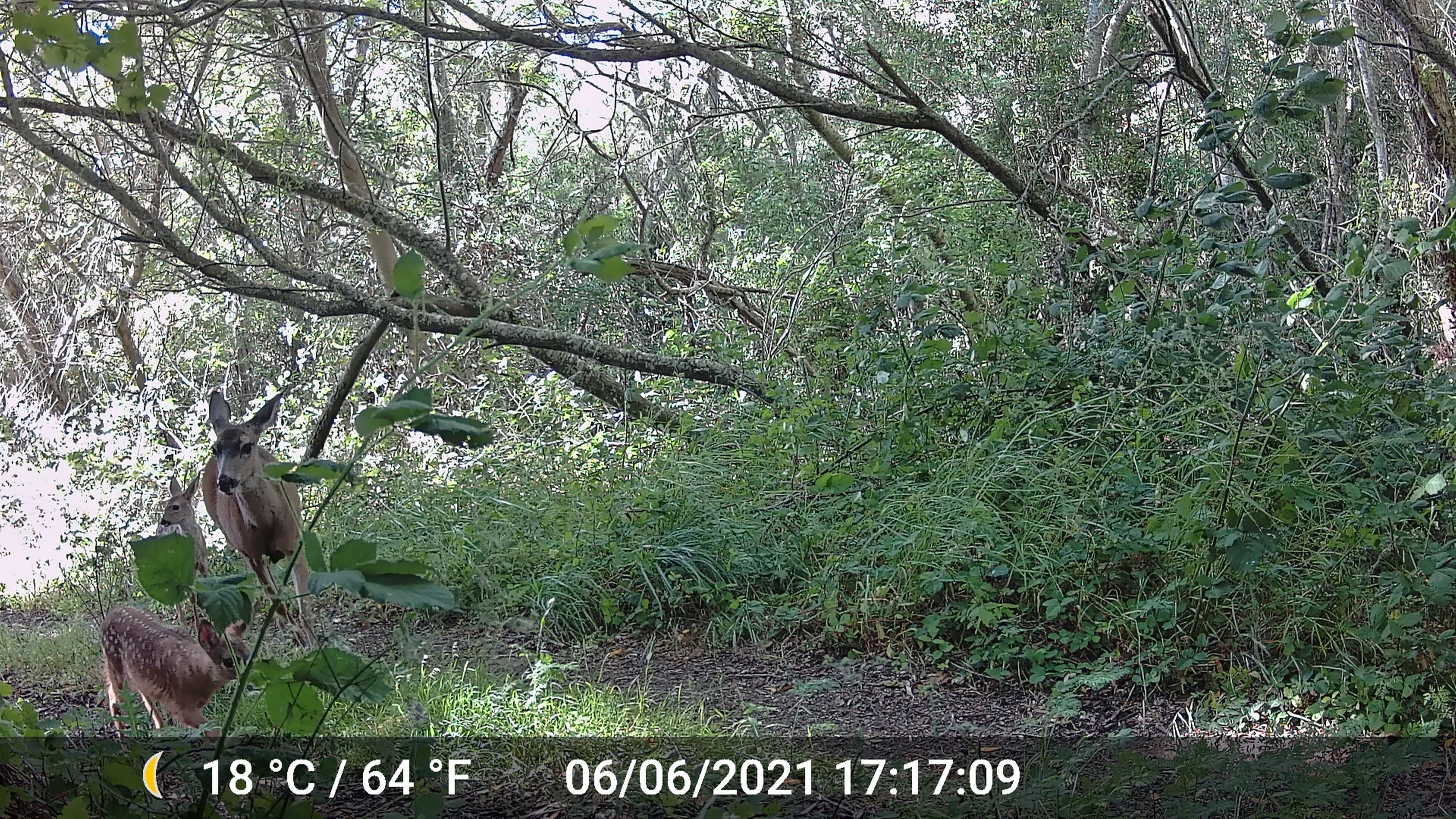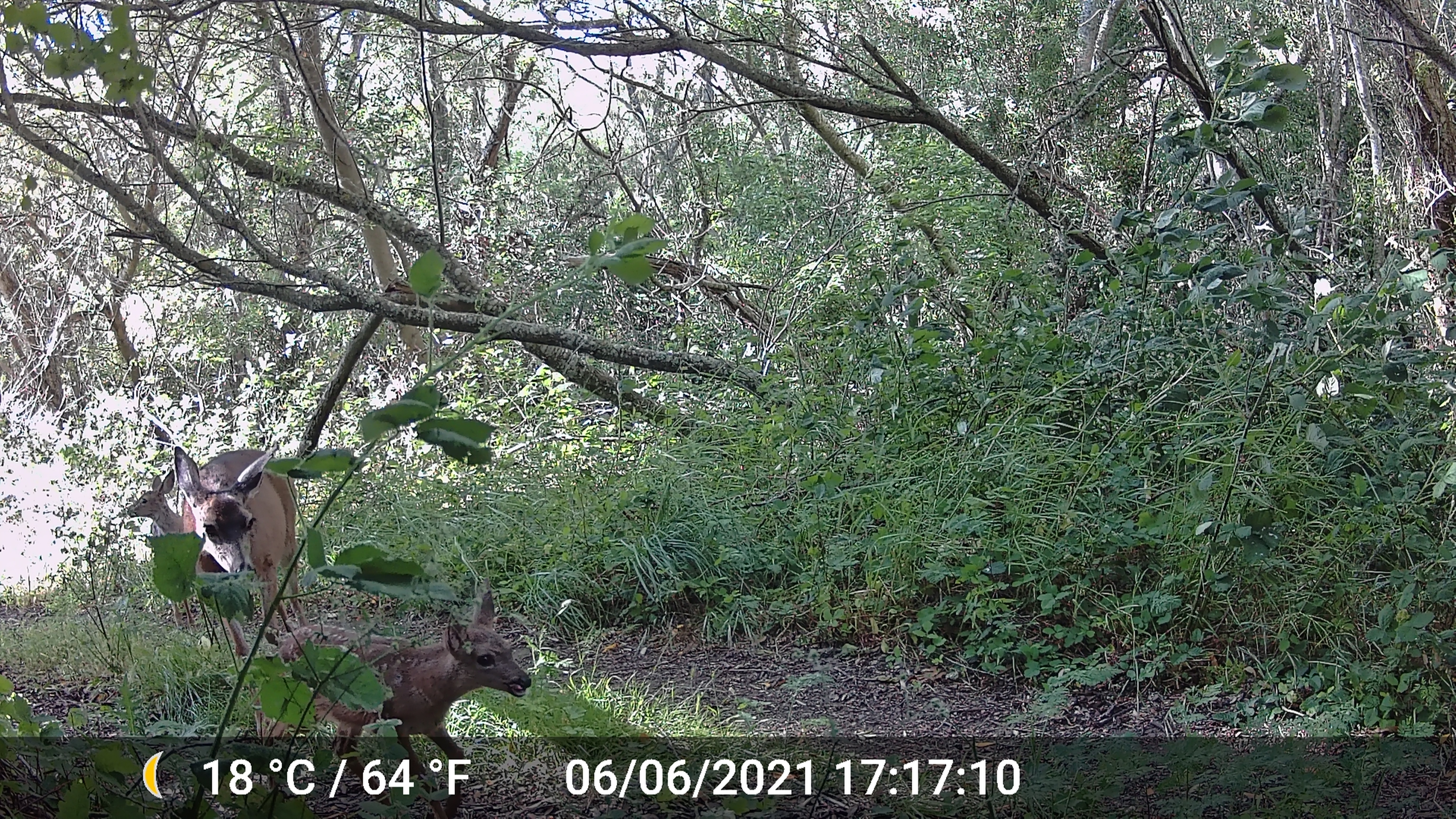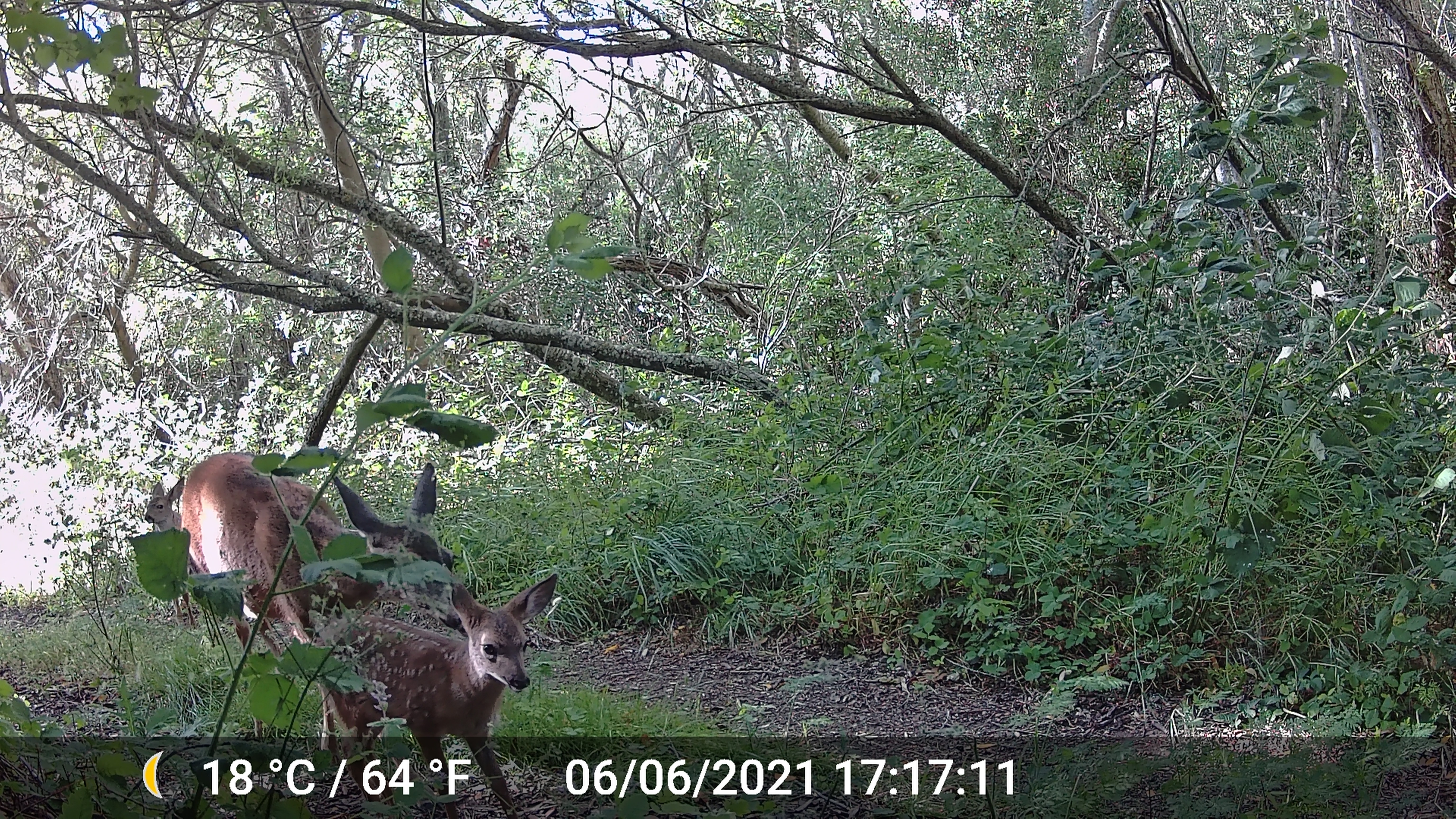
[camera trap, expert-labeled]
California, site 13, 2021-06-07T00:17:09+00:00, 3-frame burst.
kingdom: Animalia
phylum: Chordata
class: Mammalia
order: Artiodactyla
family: Cervidae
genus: Odocoileus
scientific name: Odocoileus hemionus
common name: mule deer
Mule deer (Odocoileus hemionus).